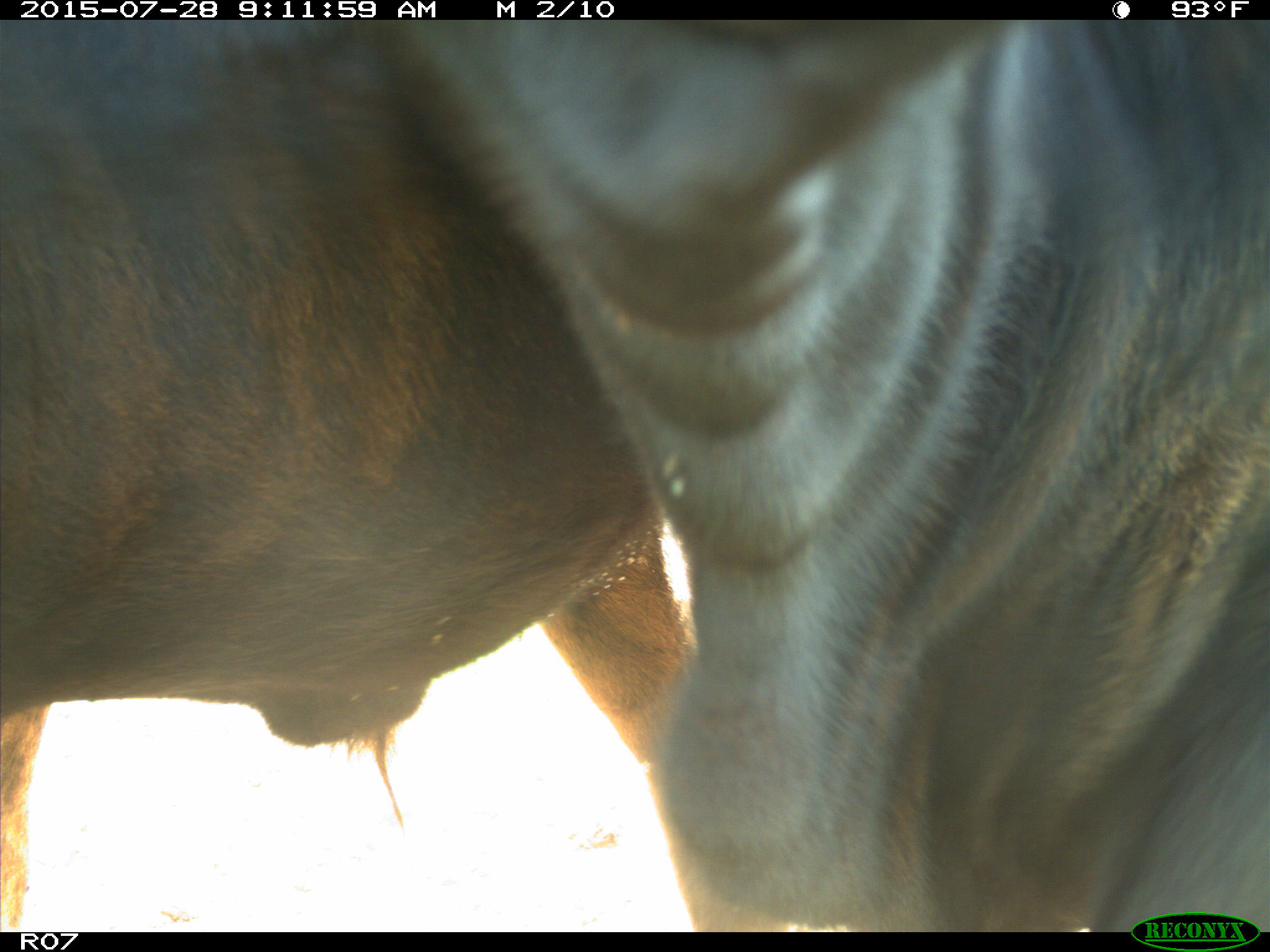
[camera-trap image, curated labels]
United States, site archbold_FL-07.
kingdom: Animalia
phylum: Chordata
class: Mammalia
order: Artiodactyla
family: Bovidae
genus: Bos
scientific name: Bos taurus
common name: domestic cow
Bos taurus (domestic cow).